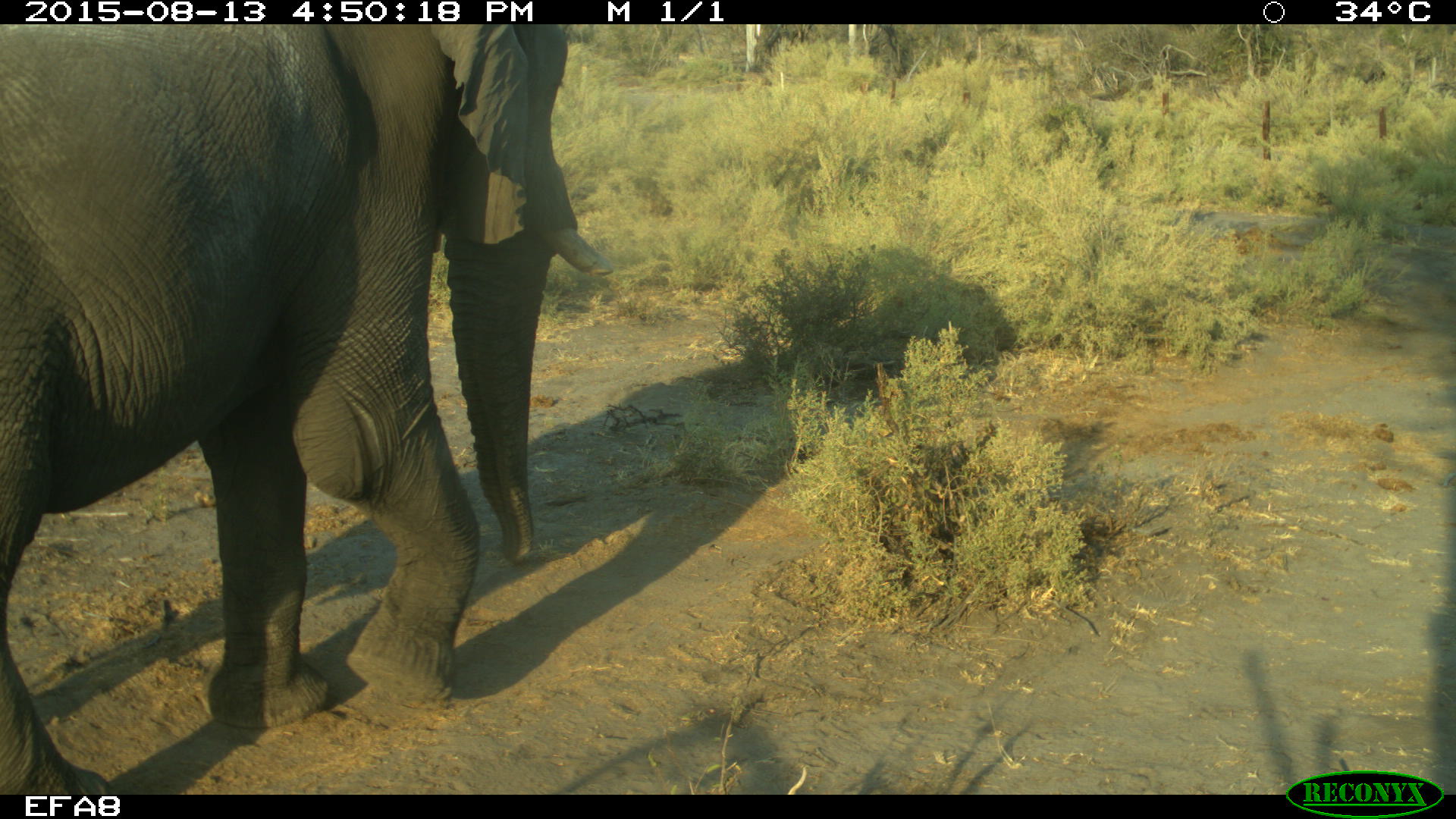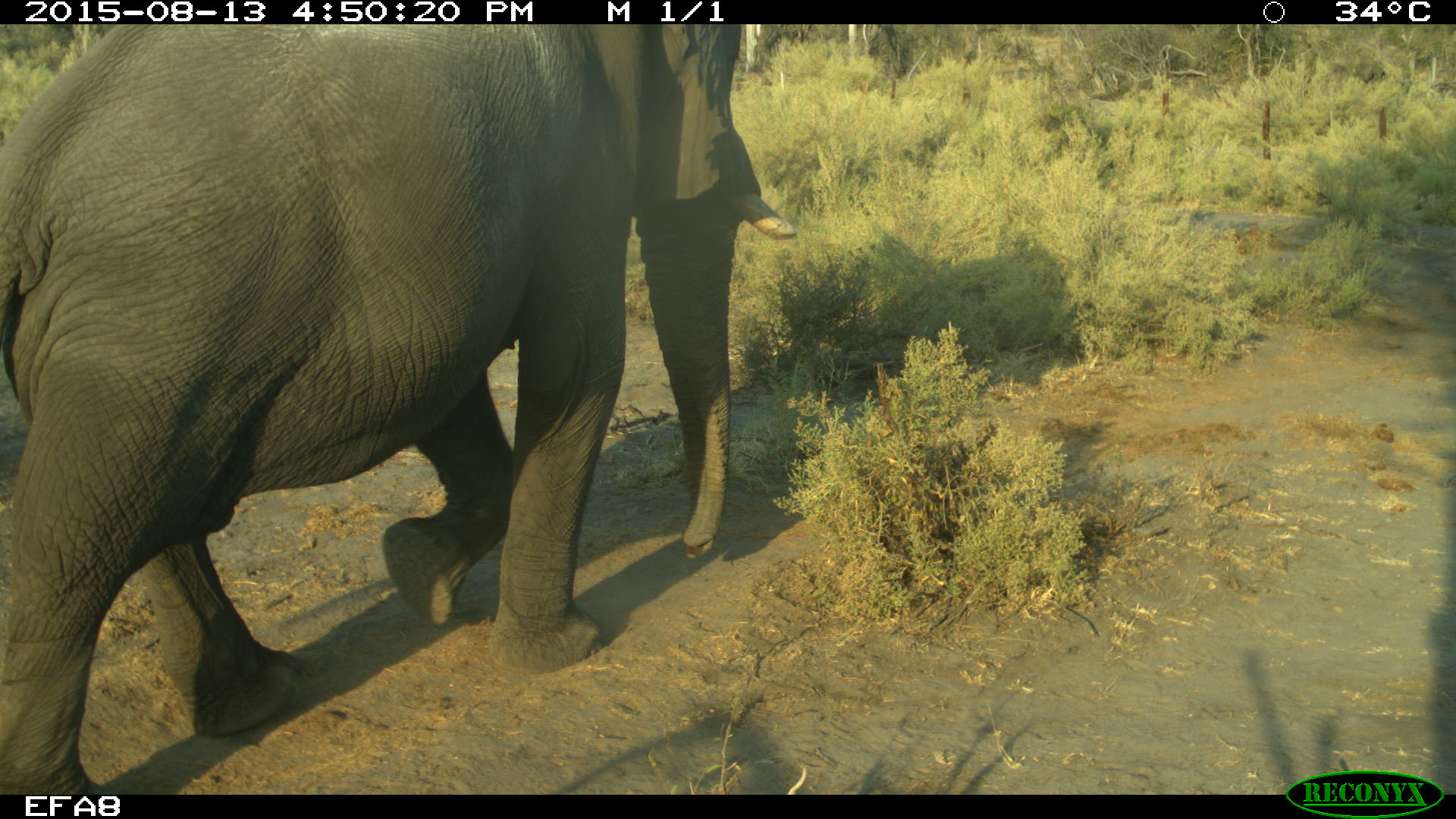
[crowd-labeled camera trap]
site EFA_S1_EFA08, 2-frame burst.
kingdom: Animalia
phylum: Chordata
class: Mammalia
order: Proboscidea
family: Elephantidae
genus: Loxodonta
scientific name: Loxodonta africana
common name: african bush elephant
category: elephant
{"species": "elephant (african bush elephant) (Loxodonta africana)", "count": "1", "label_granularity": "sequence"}